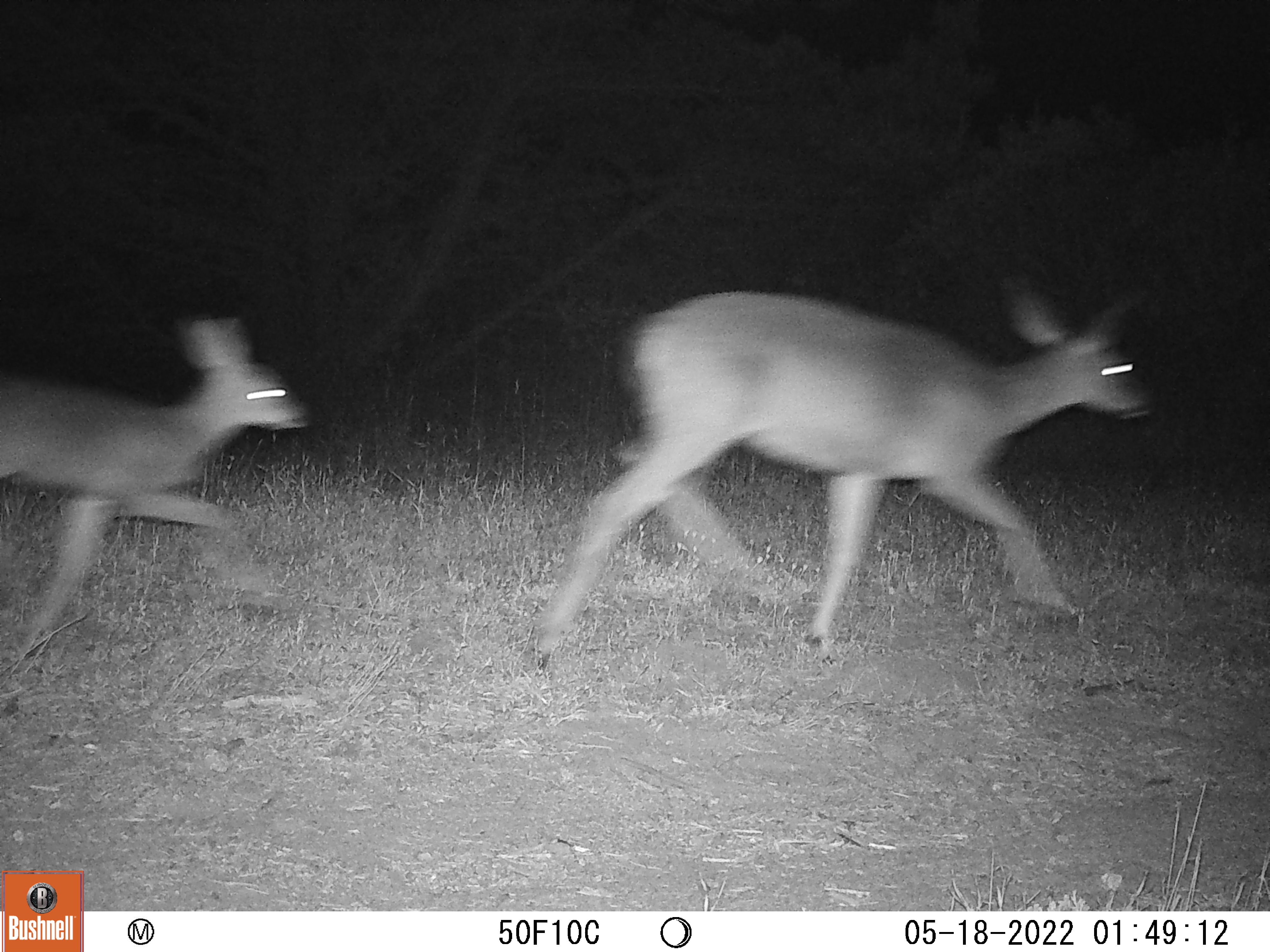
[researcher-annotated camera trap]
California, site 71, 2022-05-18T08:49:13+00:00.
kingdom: Animalia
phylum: Chordata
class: Mammalia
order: Artiodactyla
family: Cervidae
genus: Odocoileus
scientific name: Odocoileus hemionus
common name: mule deer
Mule deer (Odocoileus hemionus).